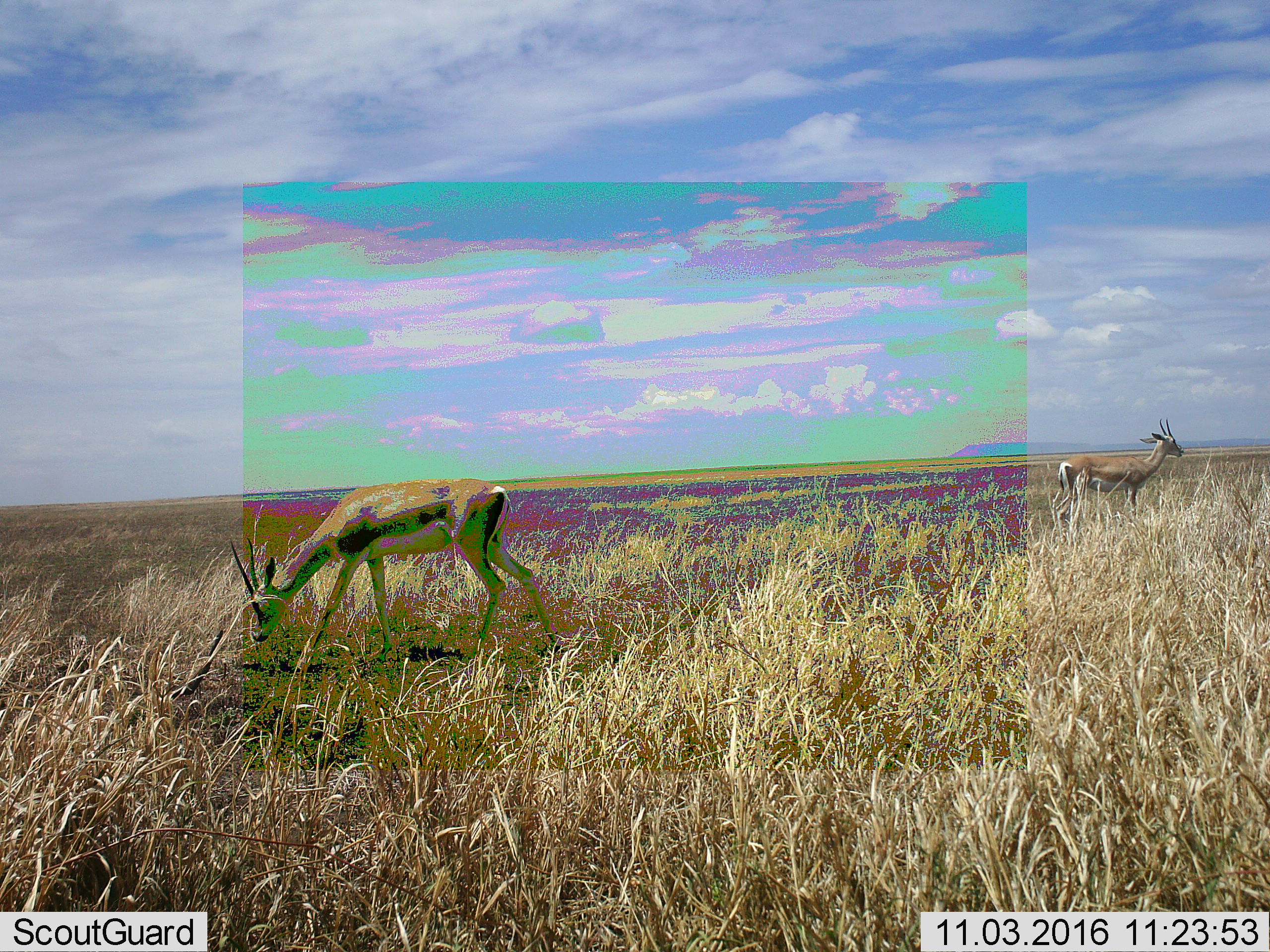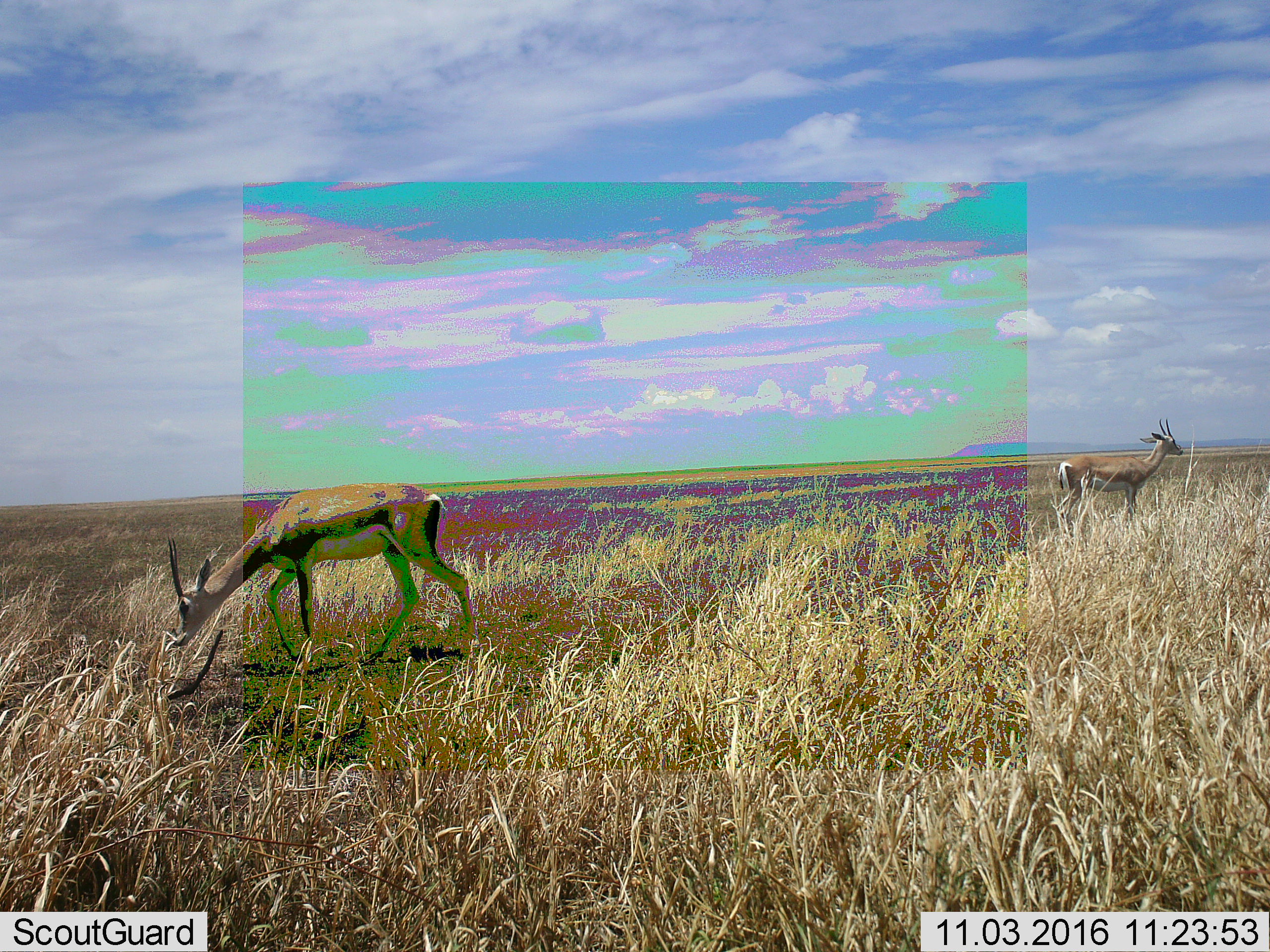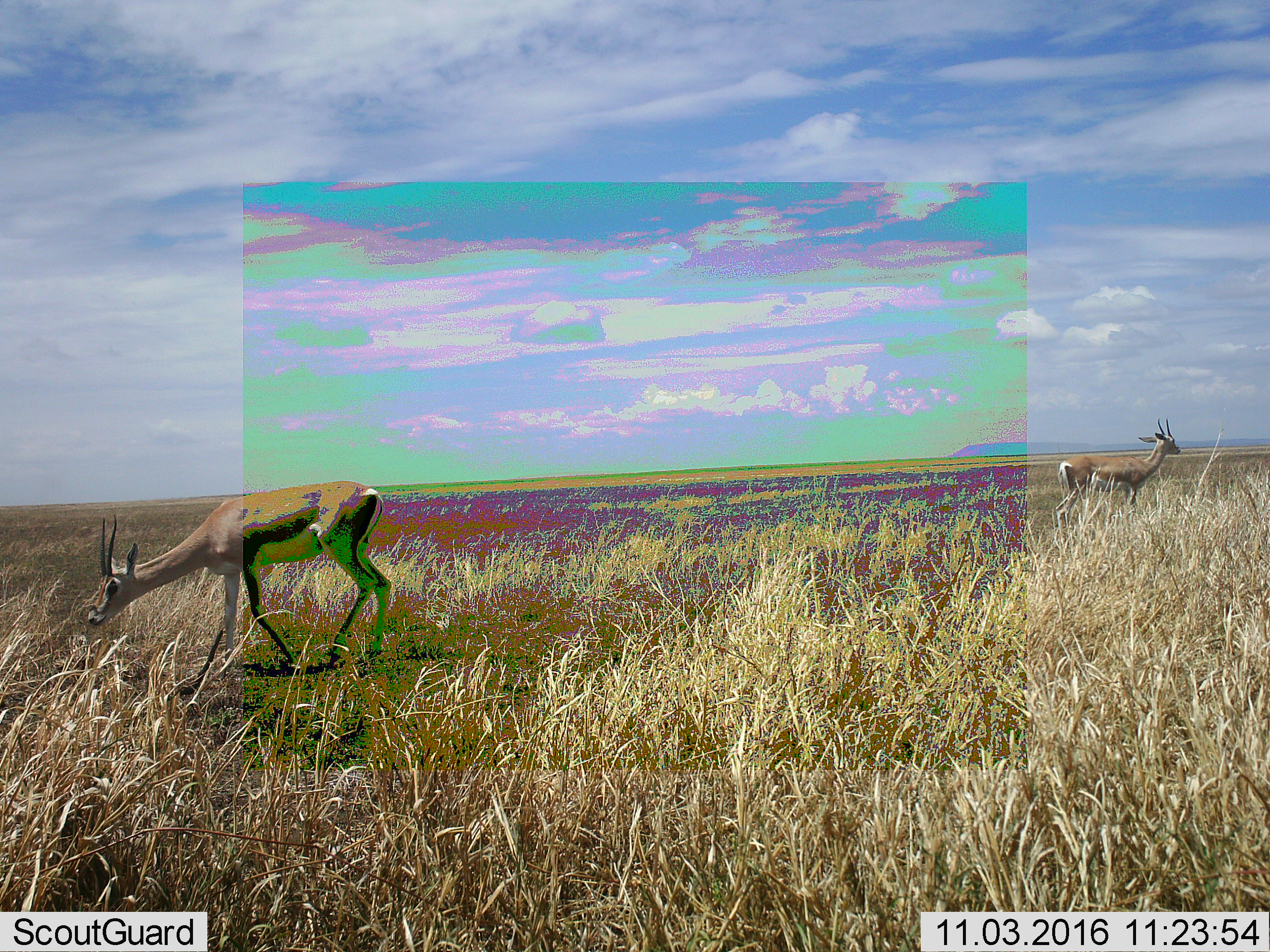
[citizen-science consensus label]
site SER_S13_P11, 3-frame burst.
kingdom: Animalia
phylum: Chordata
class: Mammalia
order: Artiodactyla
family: Bovidae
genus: Nanger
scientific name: Nanger granti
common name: grant's gazelle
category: gazellegrants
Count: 2.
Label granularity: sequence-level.